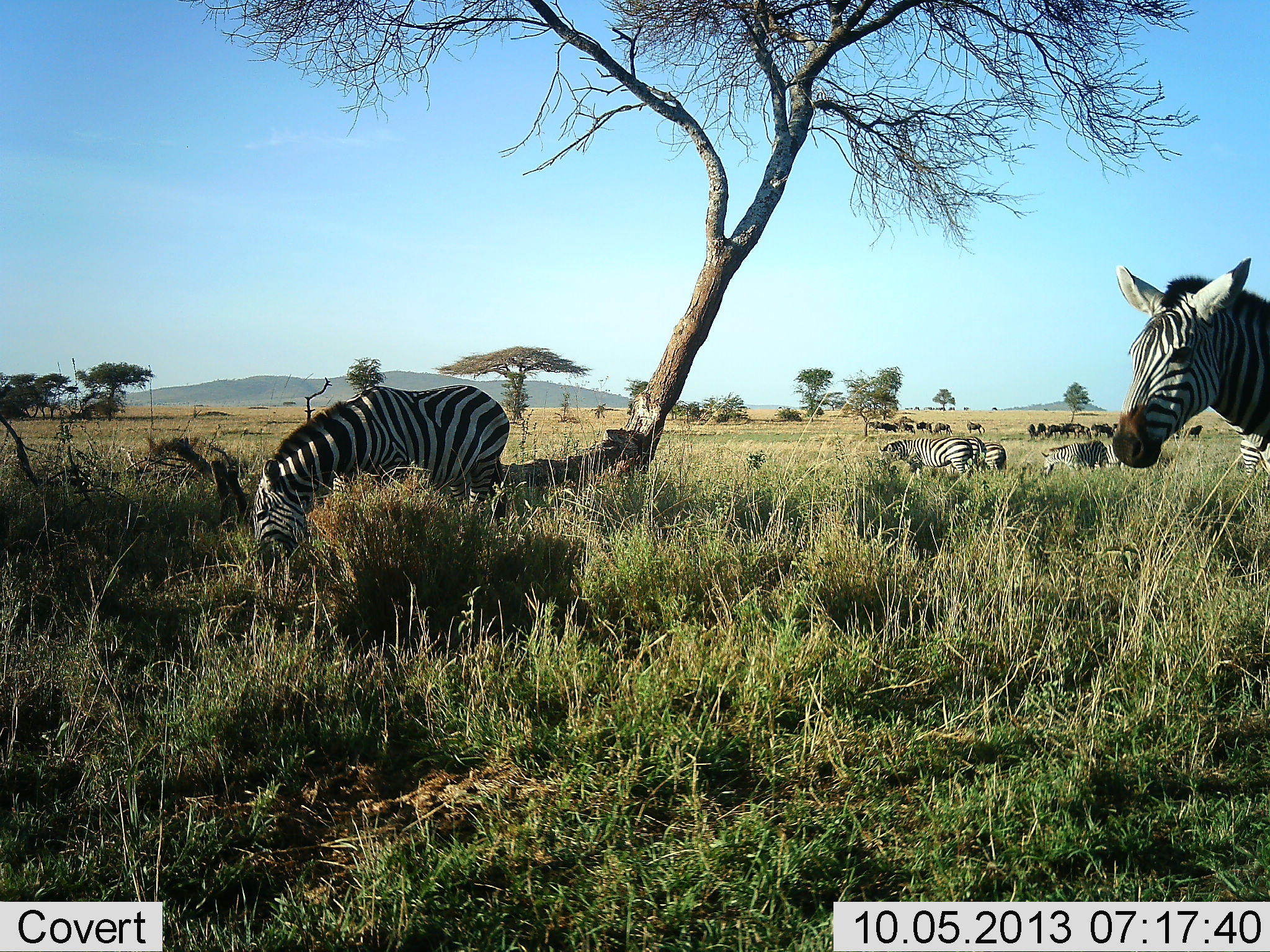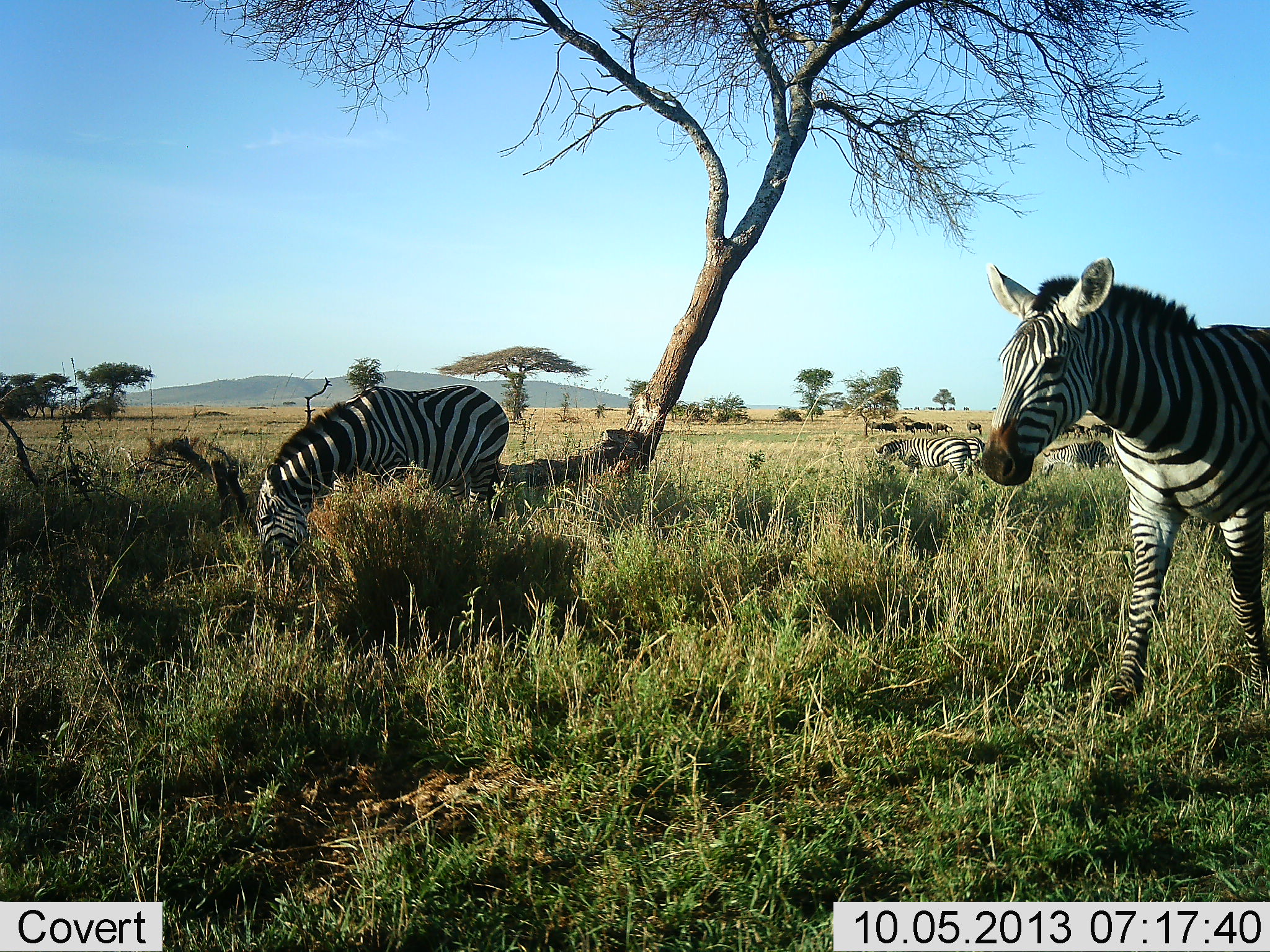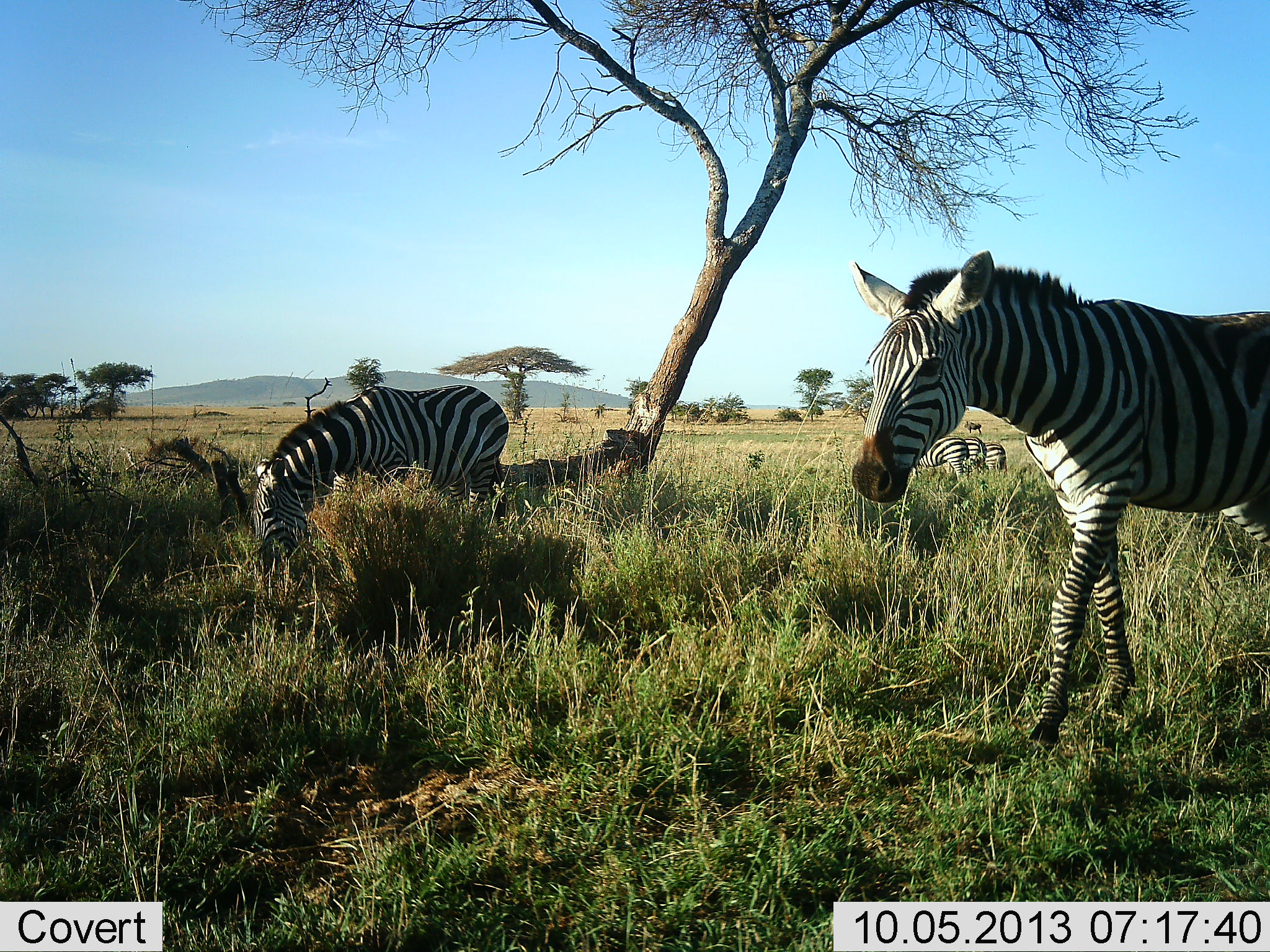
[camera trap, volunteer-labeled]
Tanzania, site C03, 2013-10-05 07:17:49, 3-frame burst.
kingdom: Animalia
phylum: Chordata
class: Mammalia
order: Perissodactyla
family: Equidae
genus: Equus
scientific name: Equus quagga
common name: plains zebra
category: zebra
Zebra (plains zebra) (Equus quagga), count 6. Behavior (volunteer vote fractions): standing 62%, resting 12%, moving 69%, interacting 19%. Young present (vote fraction): 6%. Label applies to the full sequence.